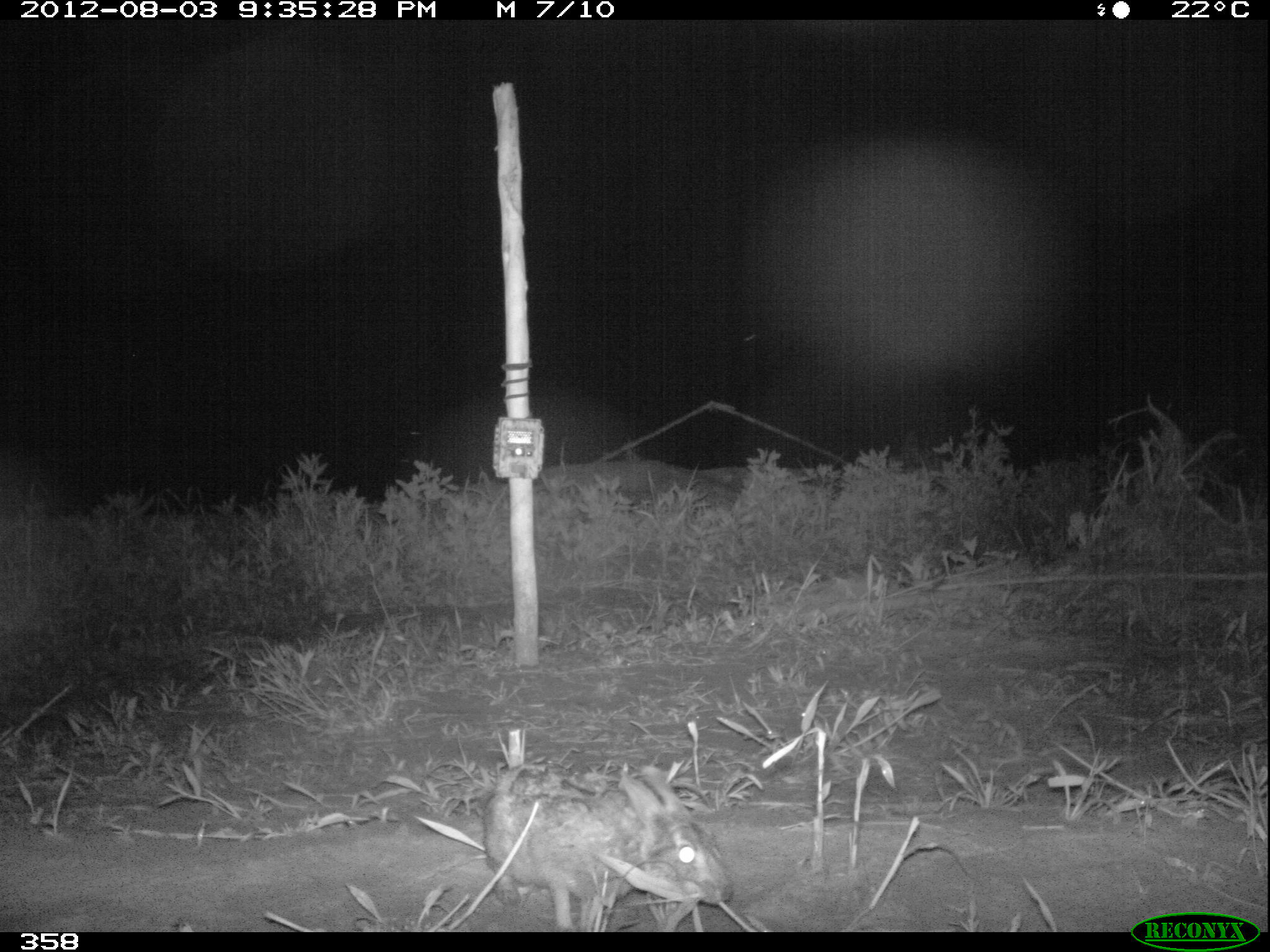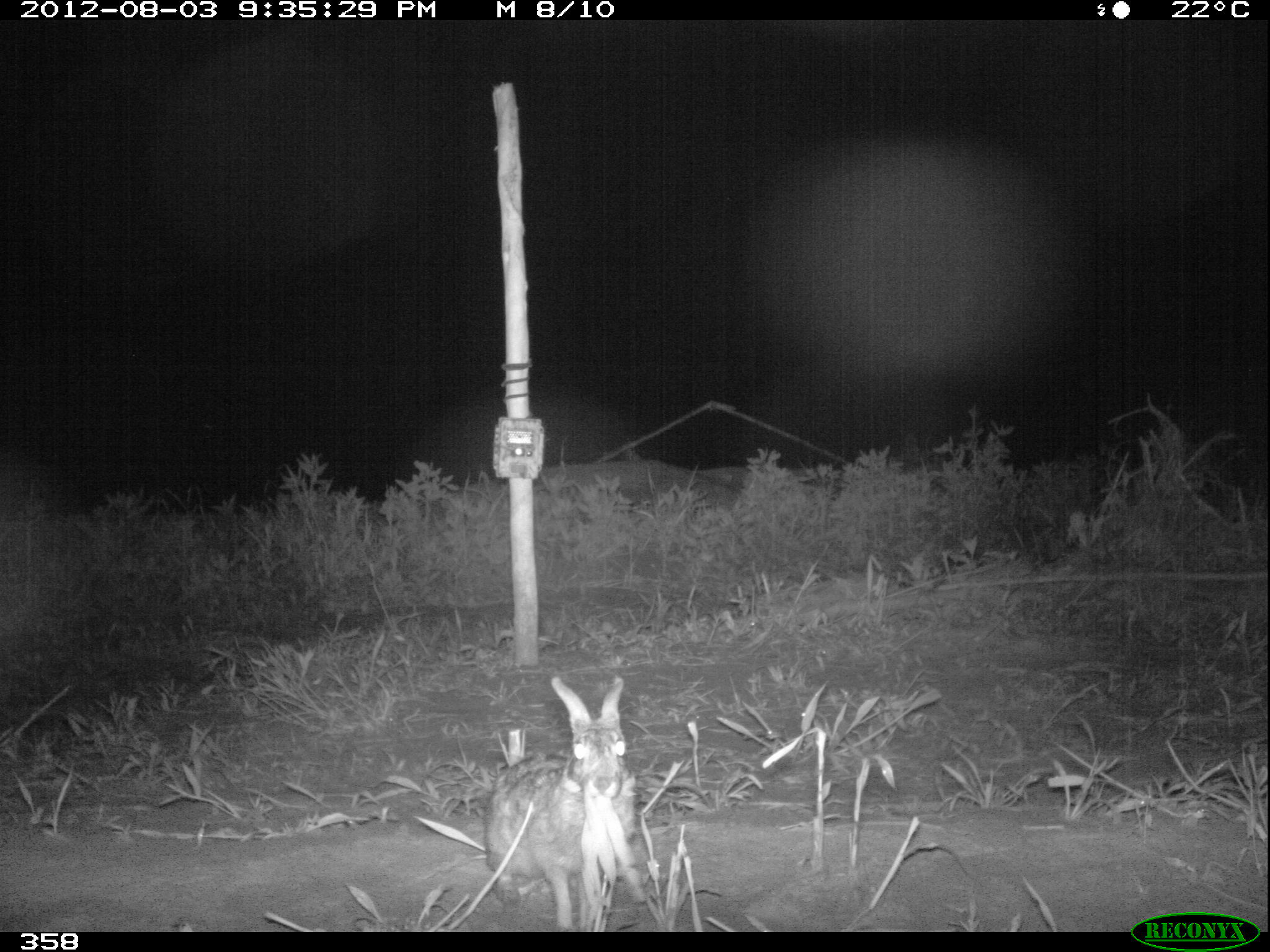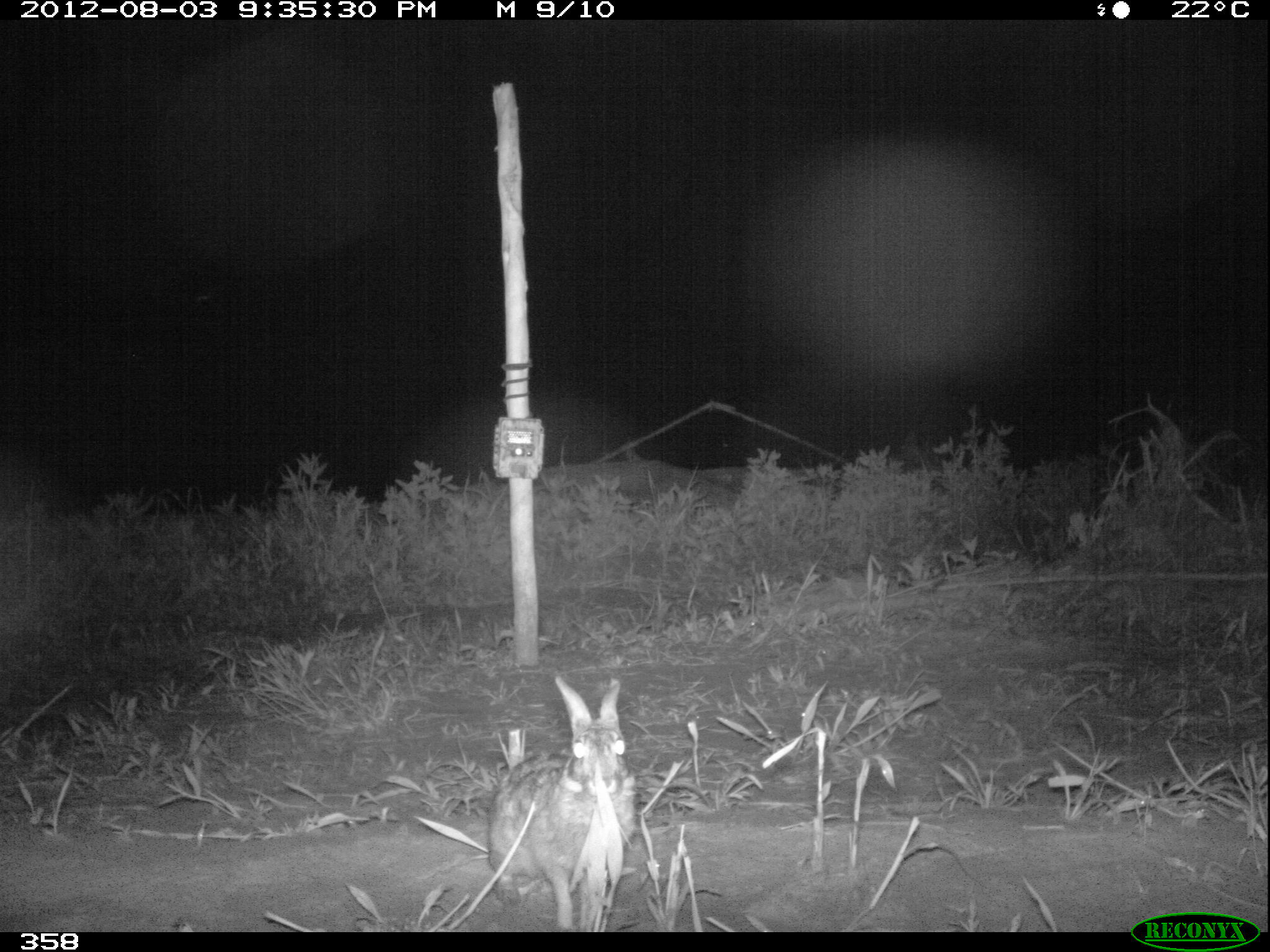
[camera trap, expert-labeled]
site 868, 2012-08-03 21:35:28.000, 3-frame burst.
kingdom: Animalia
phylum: Chordata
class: Mammalia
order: Lagomorpha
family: Leporidae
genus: Sylvilagus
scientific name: Sylvilagus brasiliensis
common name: tapeti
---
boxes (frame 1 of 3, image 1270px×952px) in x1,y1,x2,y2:
sylvilagus brasiliensis: 481,765,731,928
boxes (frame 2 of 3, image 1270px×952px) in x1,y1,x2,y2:
sylvilagus brasiliensis: 481,673,641,931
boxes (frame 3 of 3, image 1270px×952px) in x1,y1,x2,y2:
sylvilagus brasiliensis: 485,672,633,928